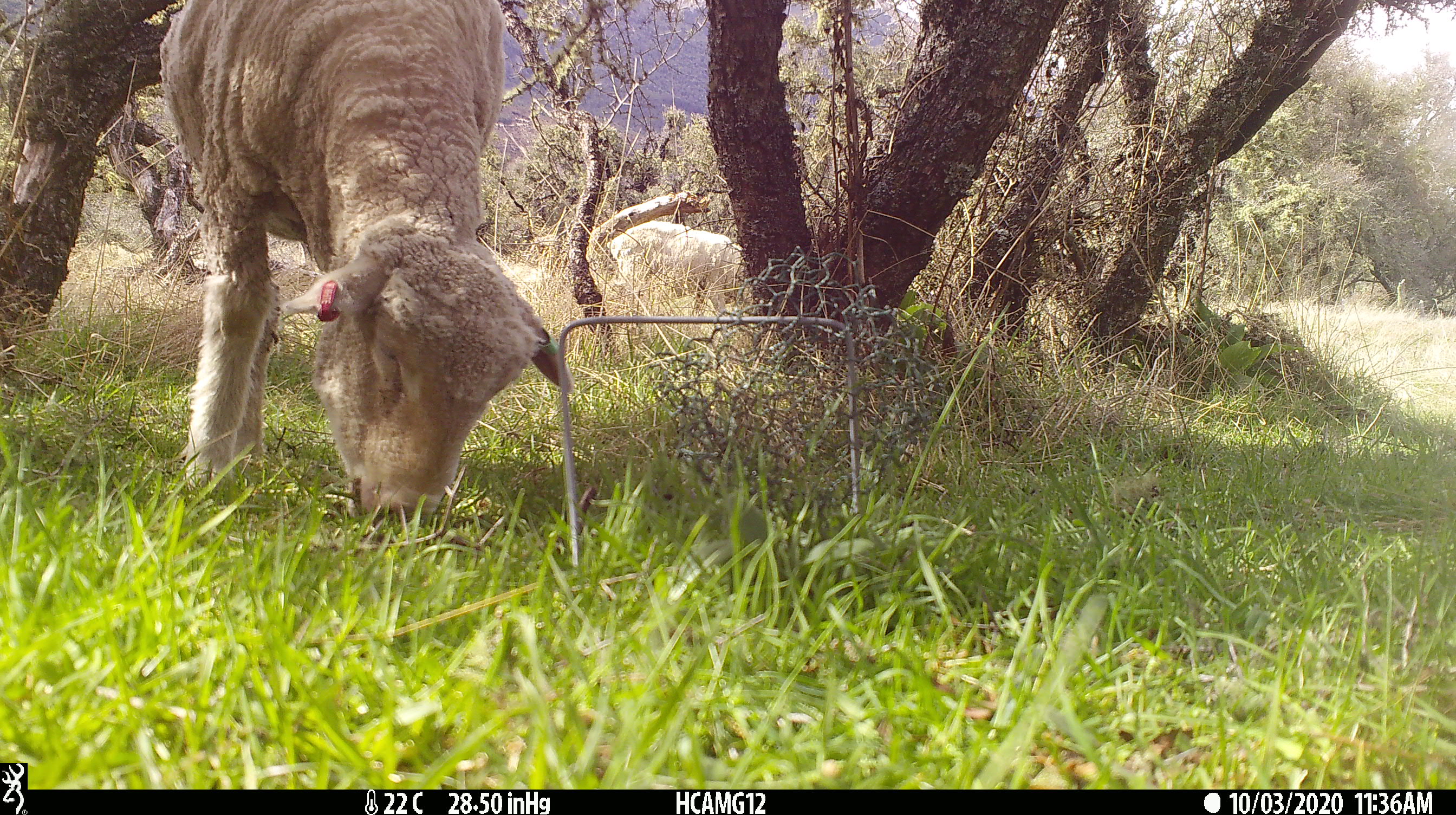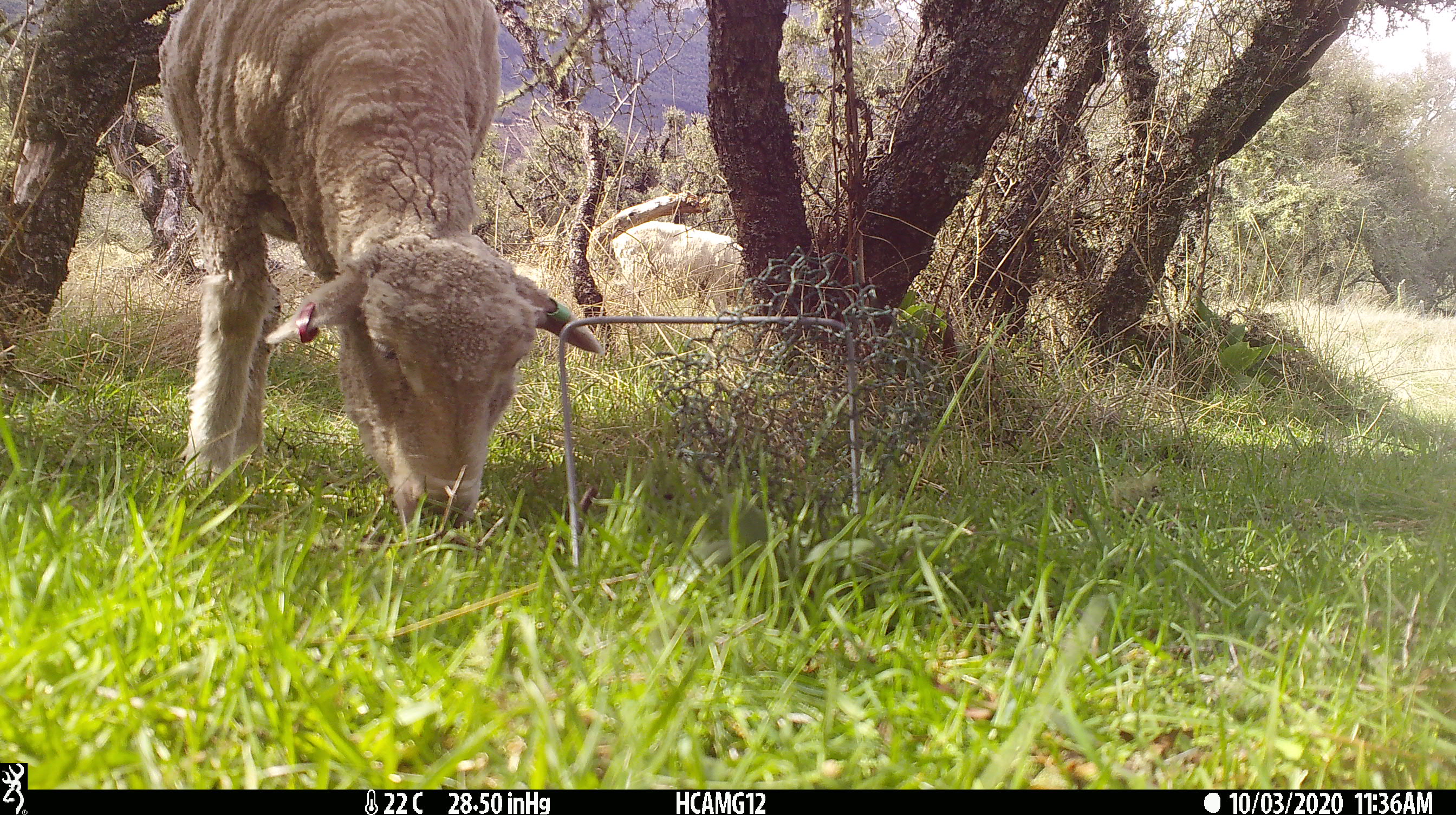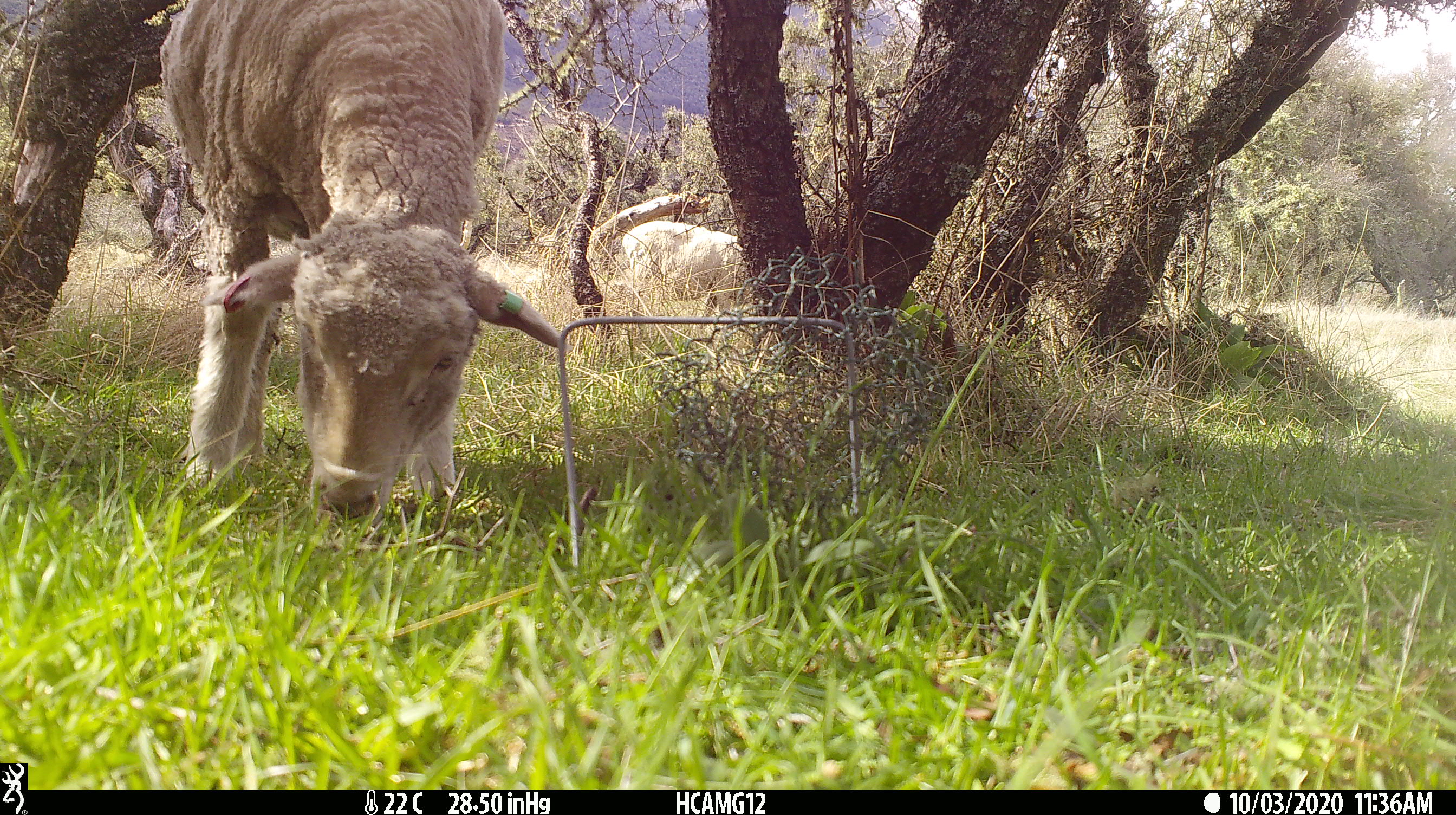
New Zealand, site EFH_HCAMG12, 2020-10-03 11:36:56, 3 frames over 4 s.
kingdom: Animalia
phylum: Chordata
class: Mammalia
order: Artiodactyla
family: Bovidae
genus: Ovis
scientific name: Ovis aries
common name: domestic sheep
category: sheep